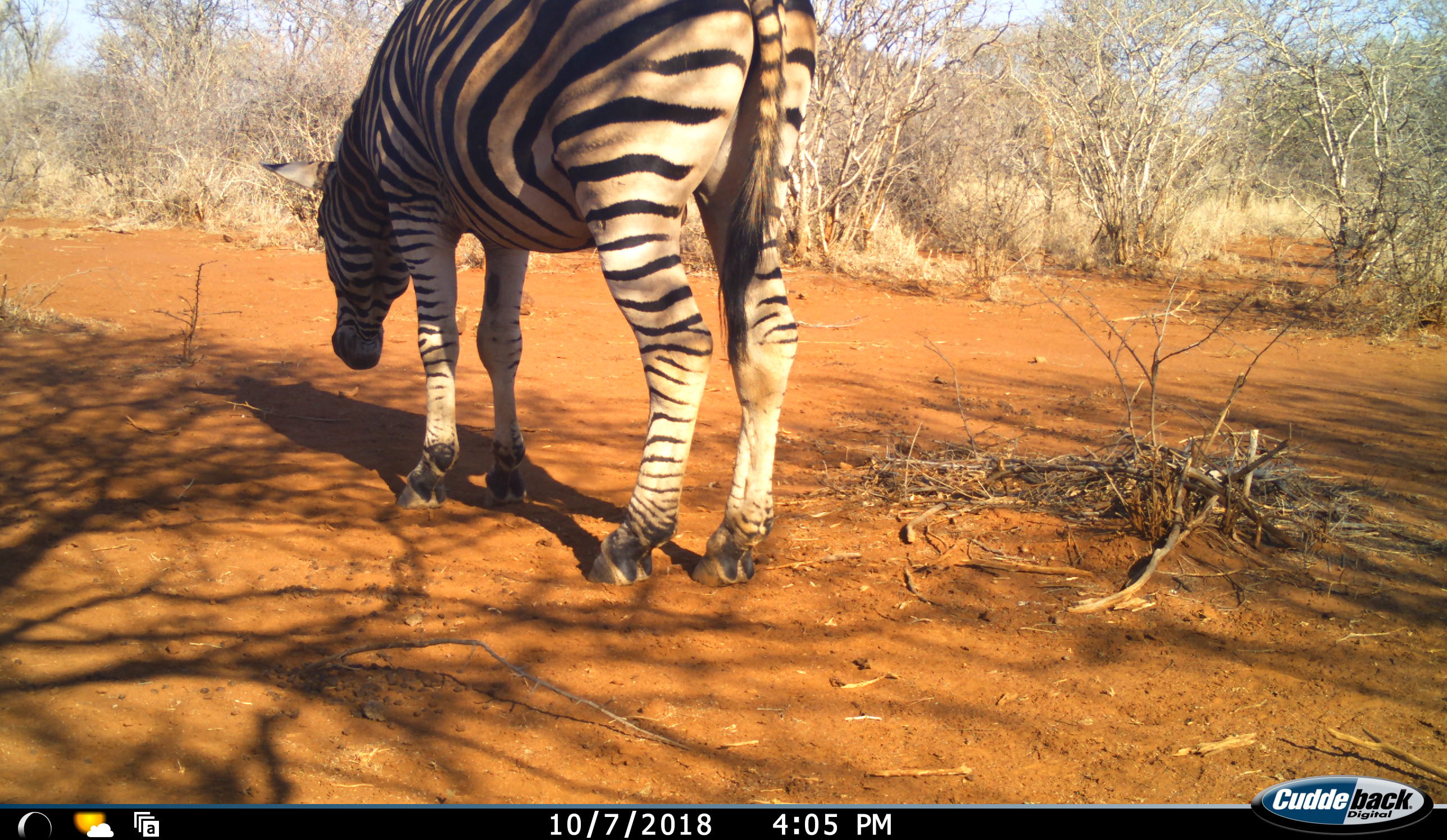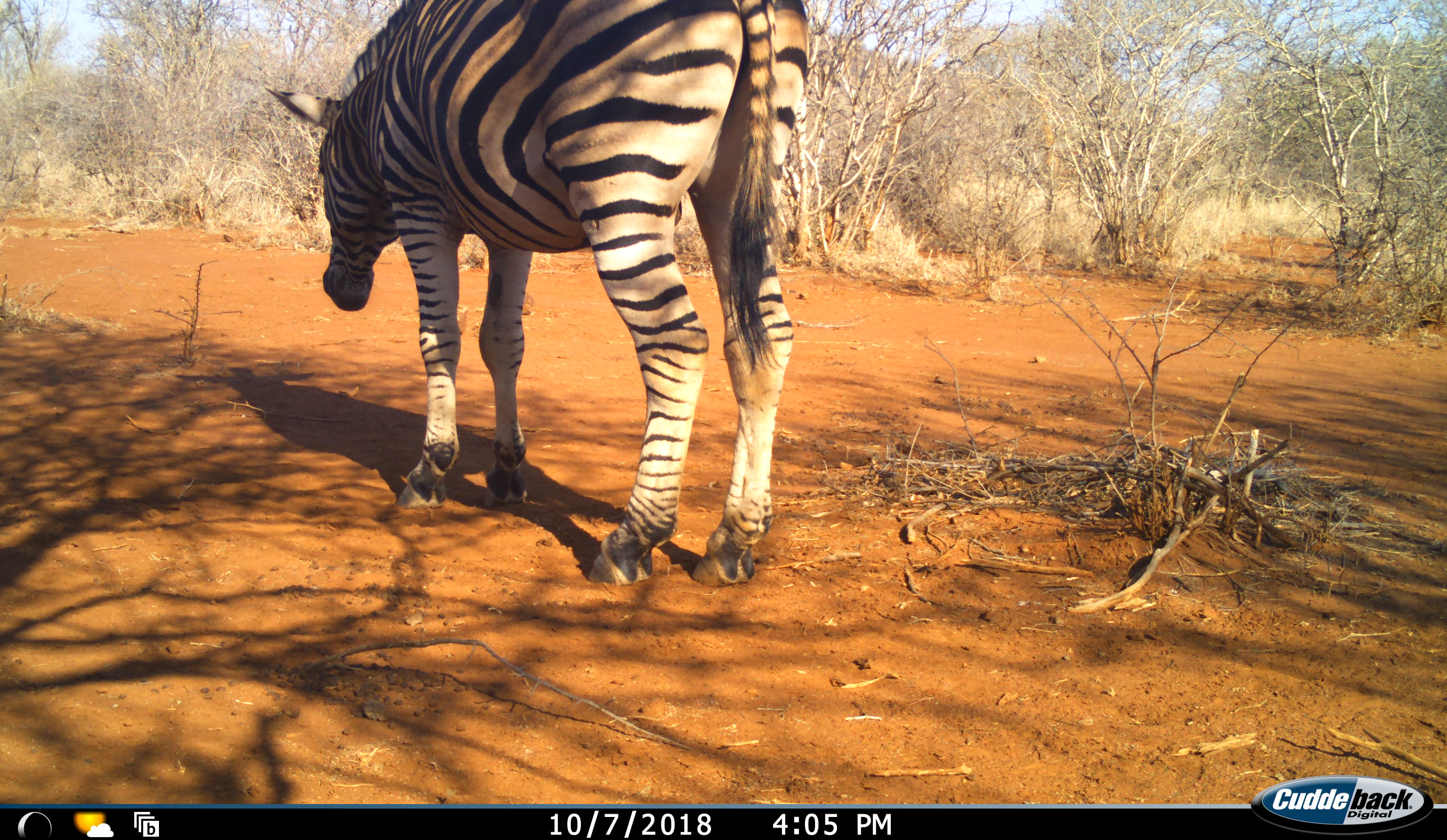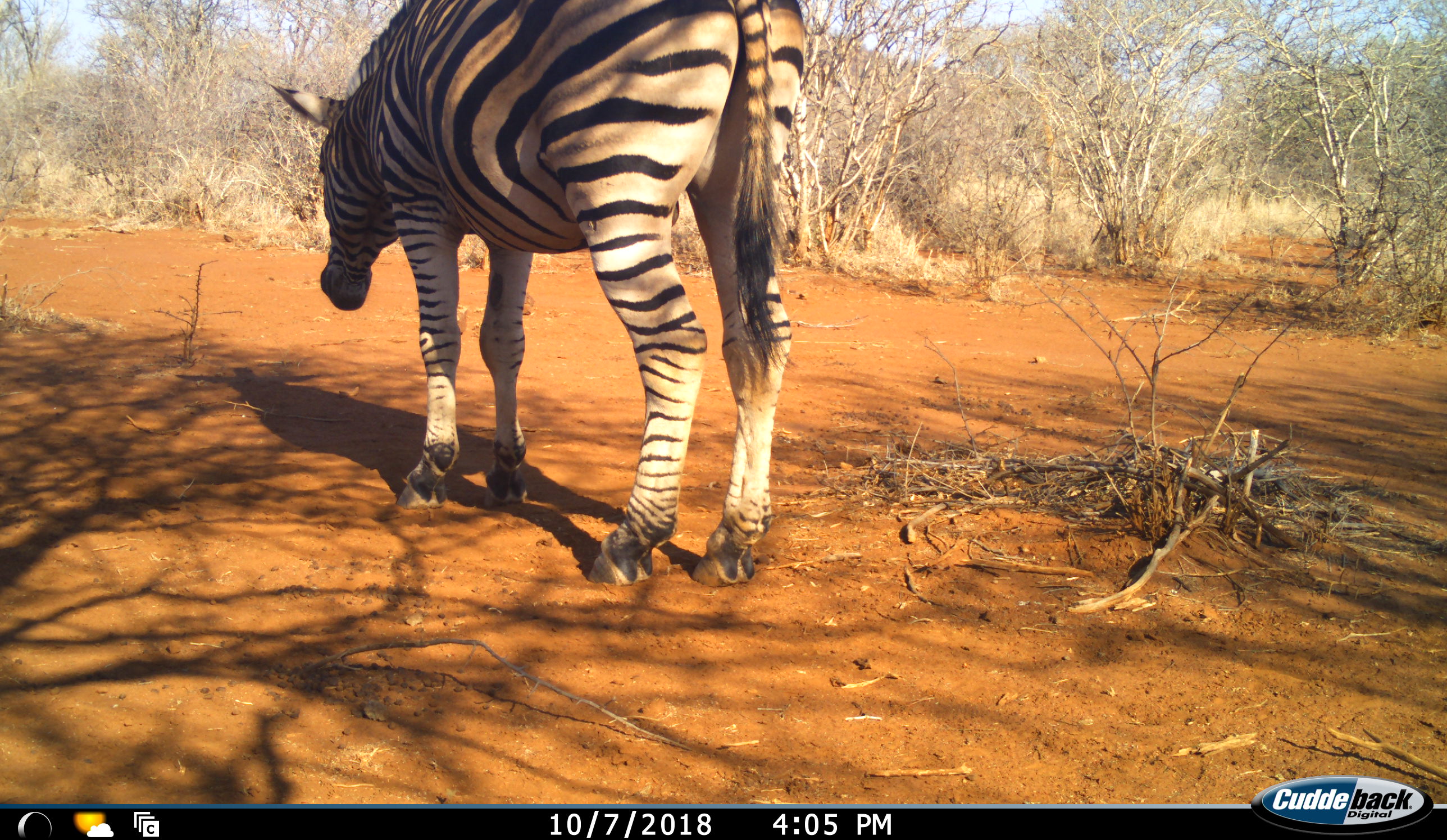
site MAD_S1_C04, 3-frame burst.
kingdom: Animalia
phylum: Chordata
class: Mammalia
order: Perissodactyla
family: Equidae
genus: Equus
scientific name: Equus quagga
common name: plains zebra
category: zebraplains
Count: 1.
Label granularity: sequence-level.